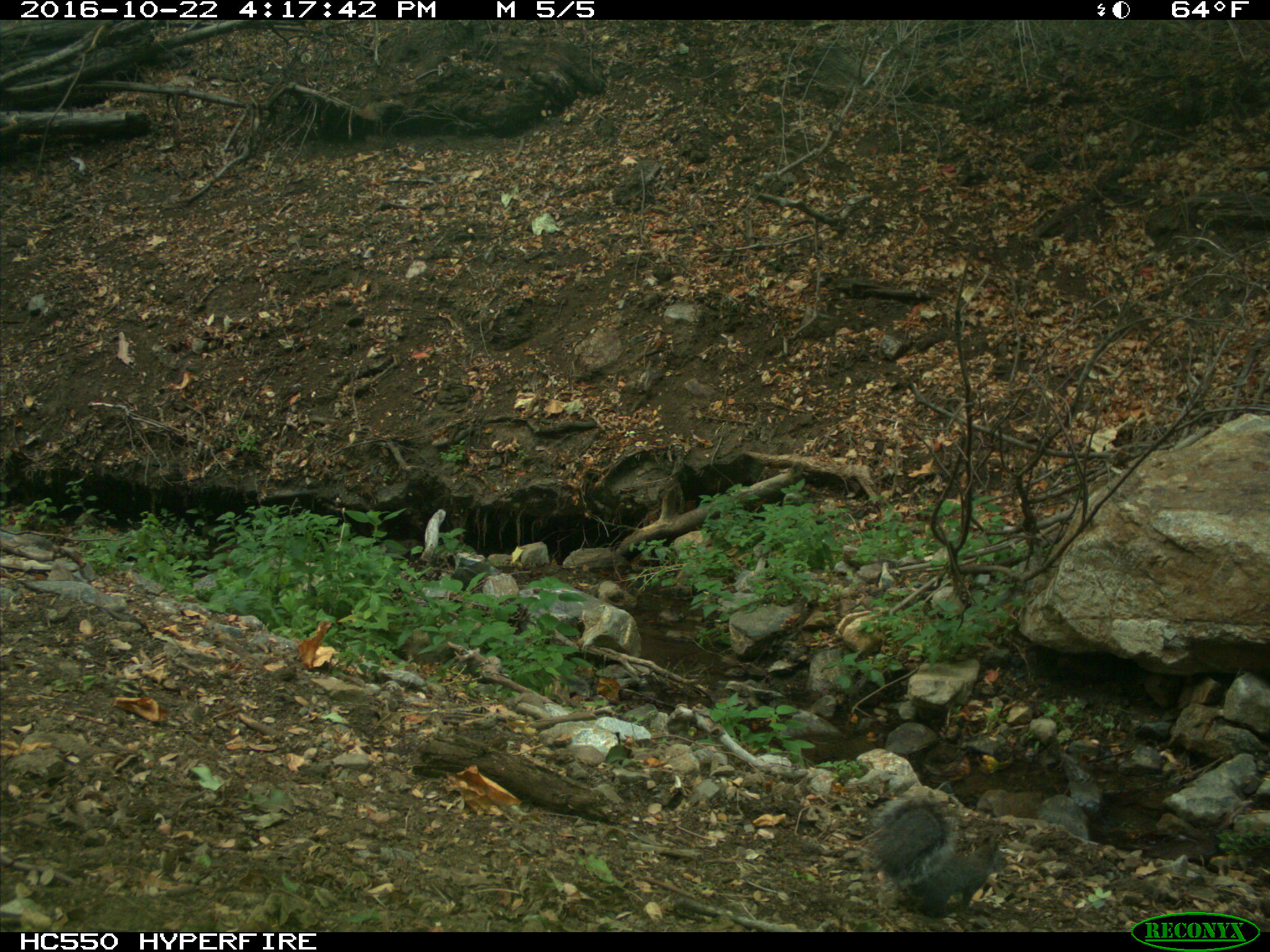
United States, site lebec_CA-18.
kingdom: Animalia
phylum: Chordata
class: Mammalia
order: Rodentia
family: Sciuridae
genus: Otospermophilus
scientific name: Otospermophilus beecheyi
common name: california ground squirrel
Otospermophilus beecheyi (california ground squirrel).